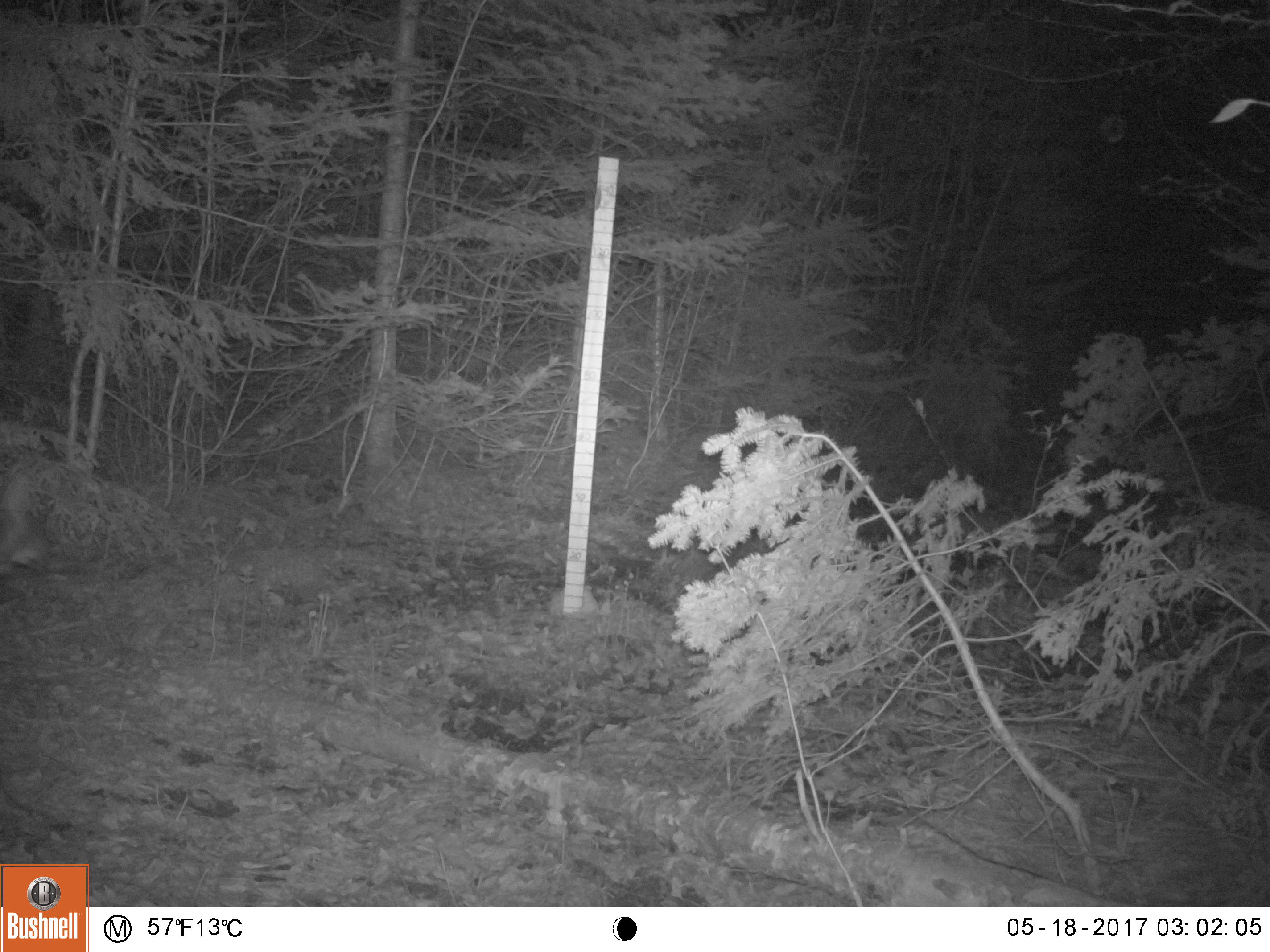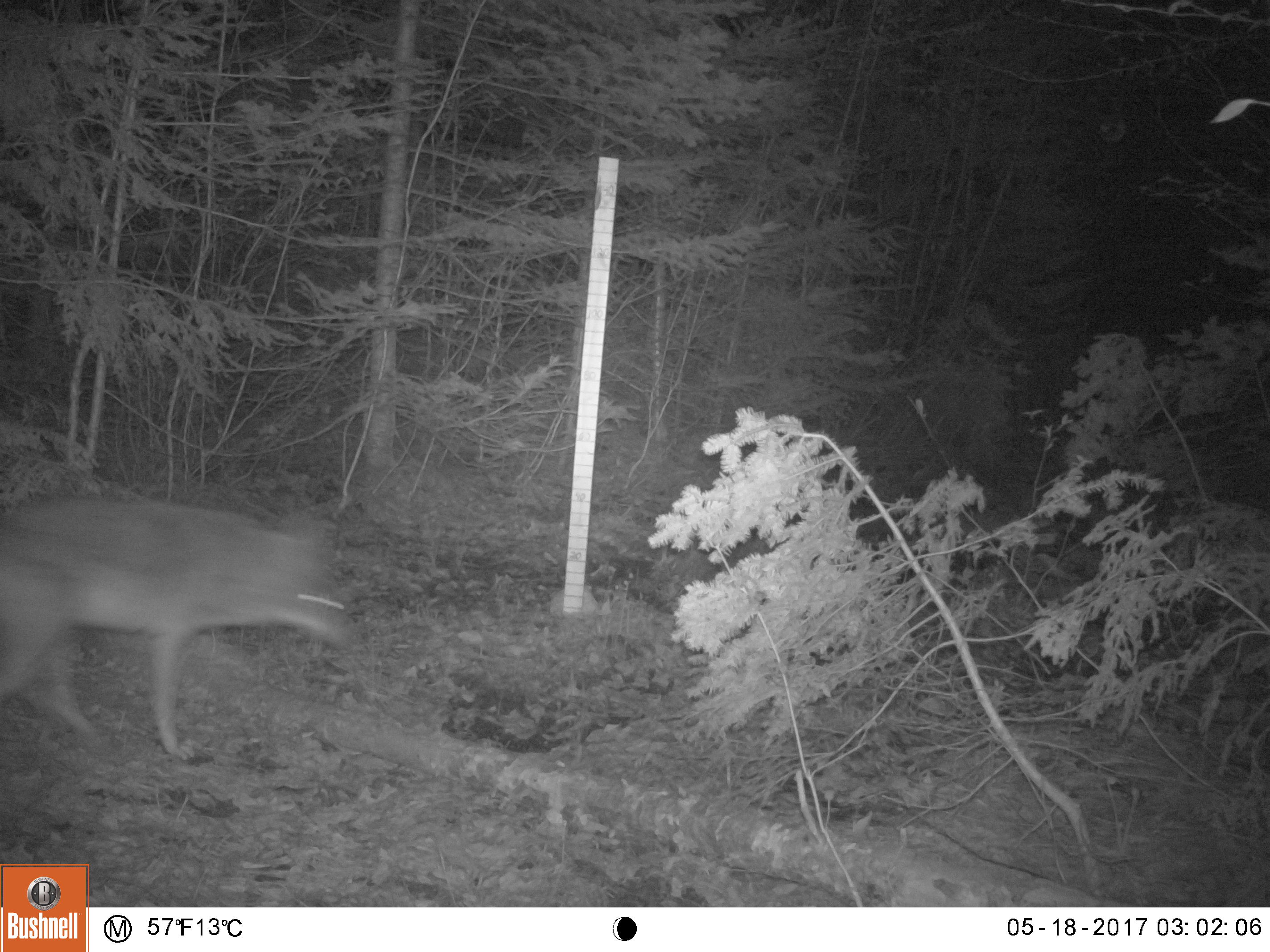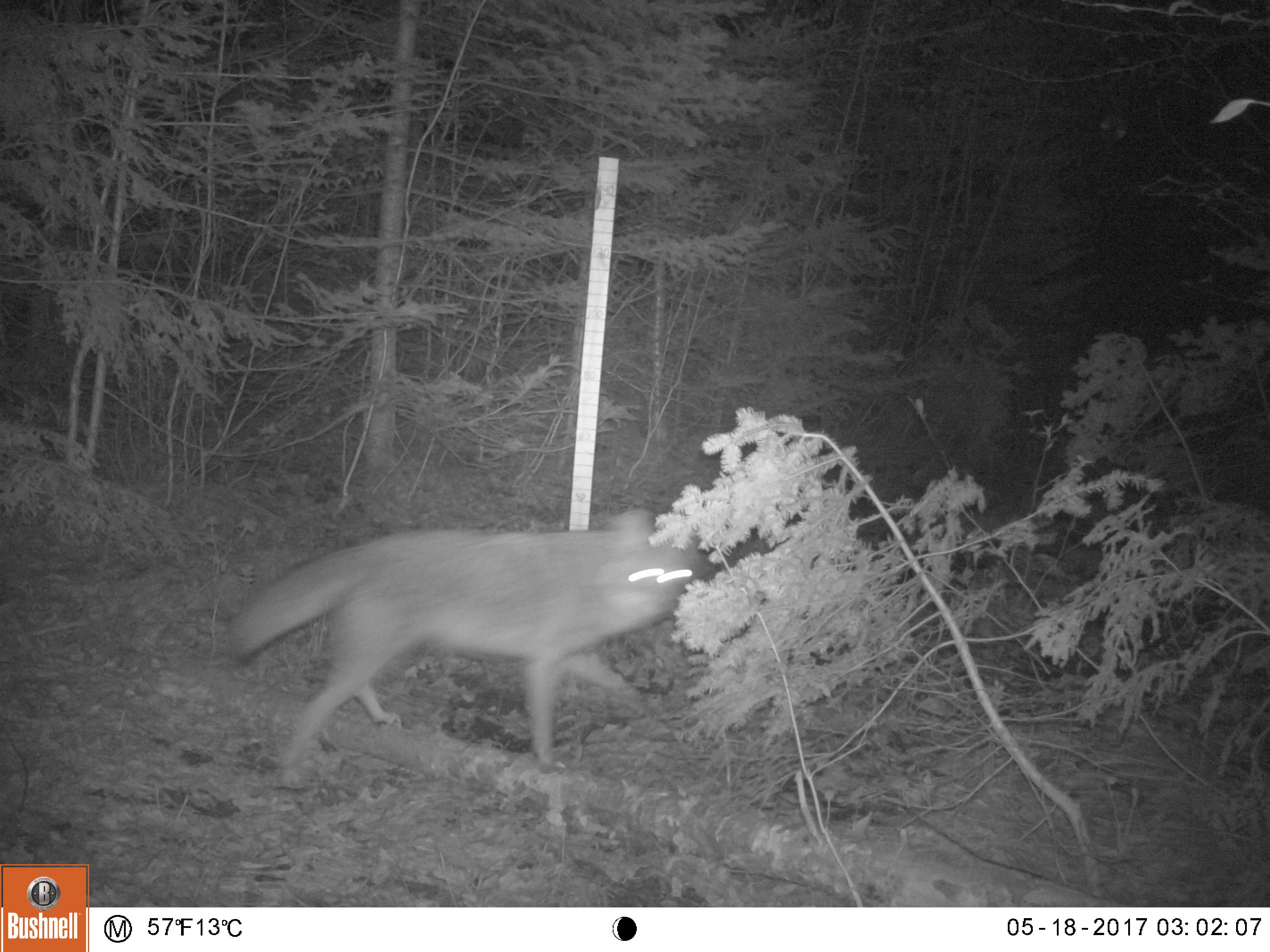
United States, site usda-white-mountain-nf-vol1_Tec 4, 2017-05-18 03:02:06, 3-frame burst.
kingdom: Animalia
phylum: Chordata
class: Mammalia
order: Carnivora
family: Canidae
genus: Canis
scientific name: Canis latrans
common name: coyote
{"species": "coyote (Canis latrans)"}